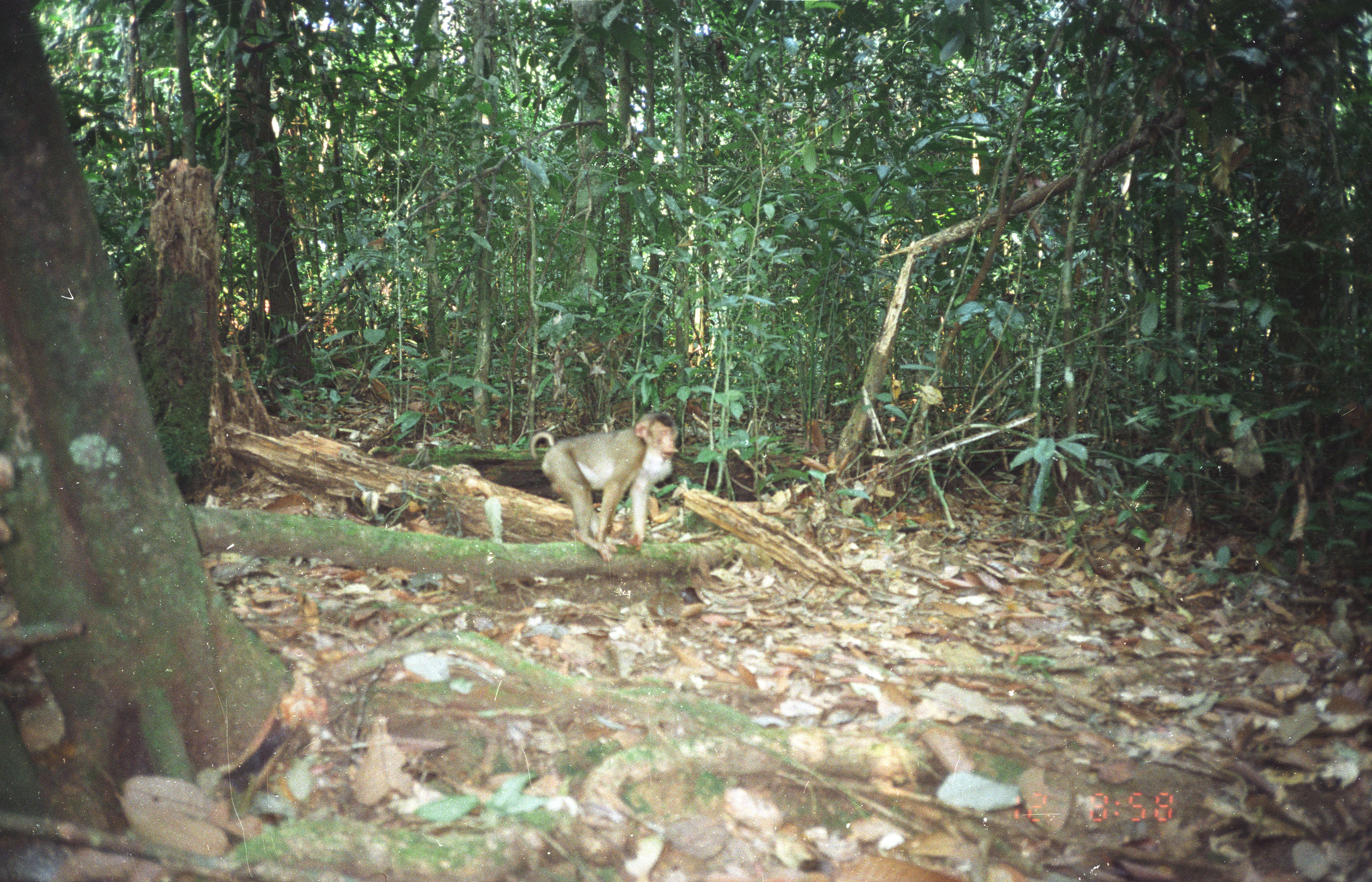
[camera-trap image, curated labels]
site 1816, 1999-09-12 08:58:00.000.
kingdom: Animalia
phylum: Chordata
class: Mammalia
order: Primates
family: Cercopithecidae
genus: Macaca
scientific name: Macaca nemestrina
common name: southern pig-tailed macaque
Macaca nemestrina (southern pig-tailed macaque), count 1.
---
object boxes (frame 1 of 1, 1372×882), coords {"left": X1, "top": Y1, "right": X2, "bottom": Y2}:
macaca nemestrina: {"left": 530, "top": 410, "right": 680, "bottom": 561}